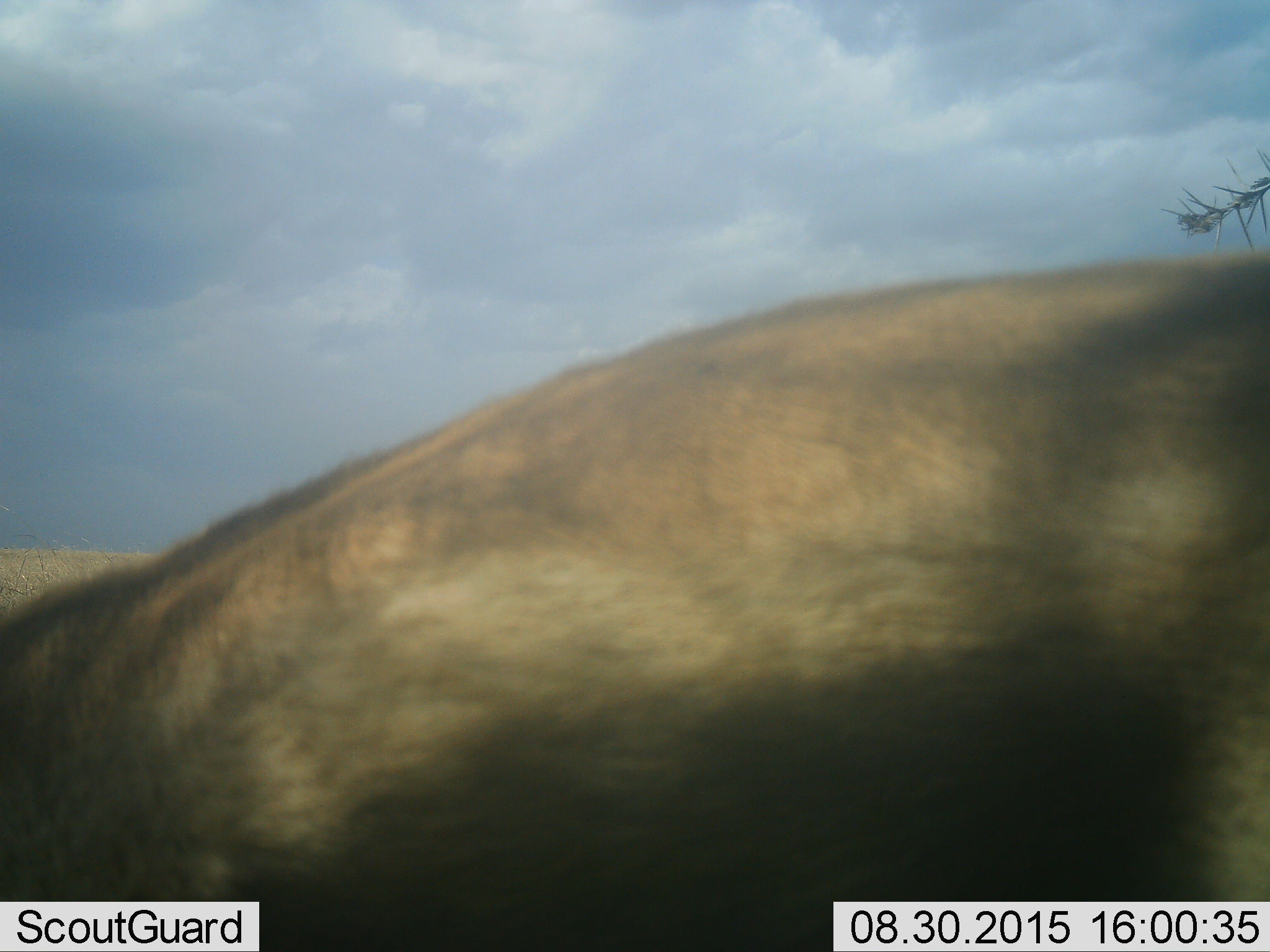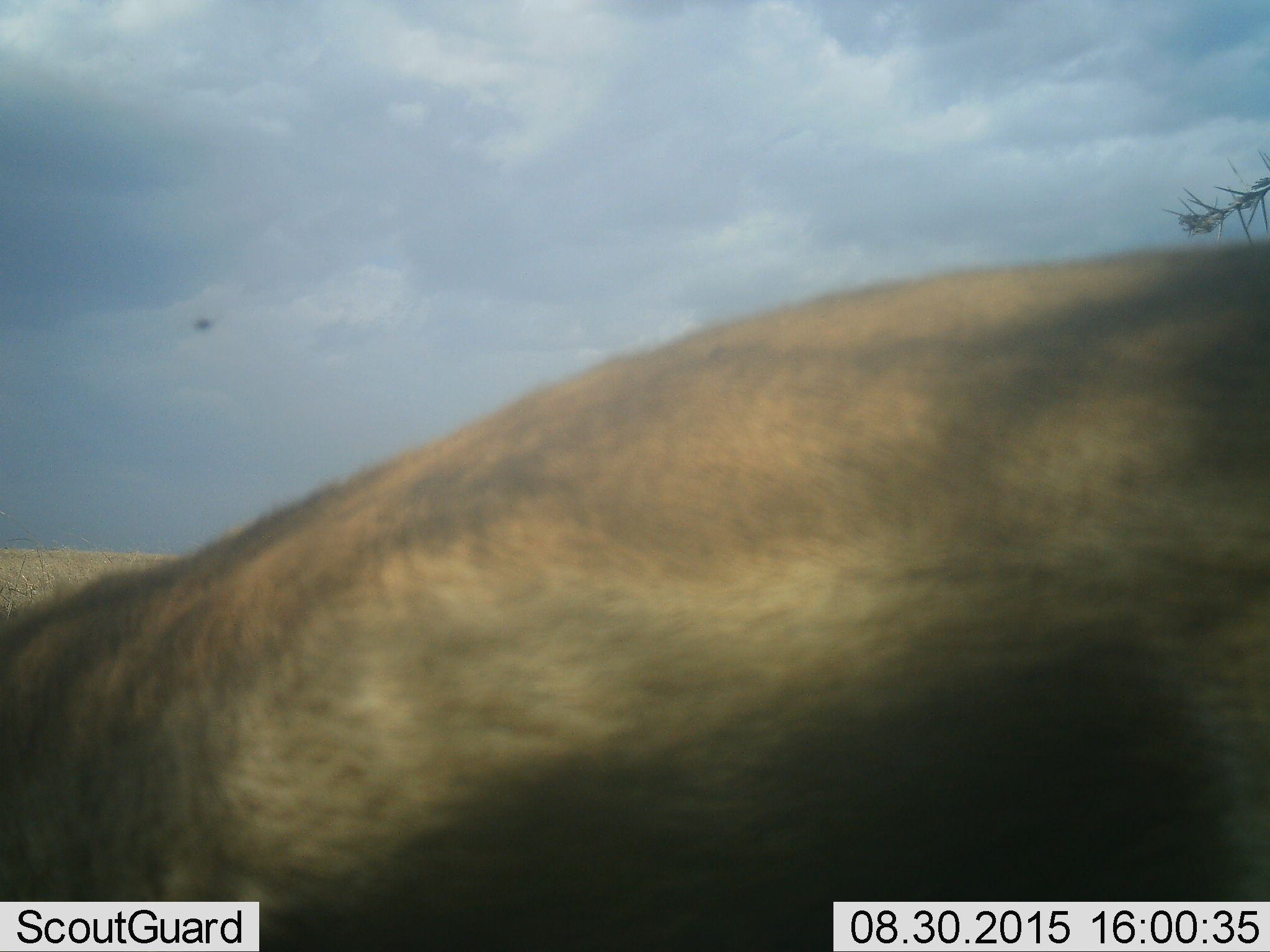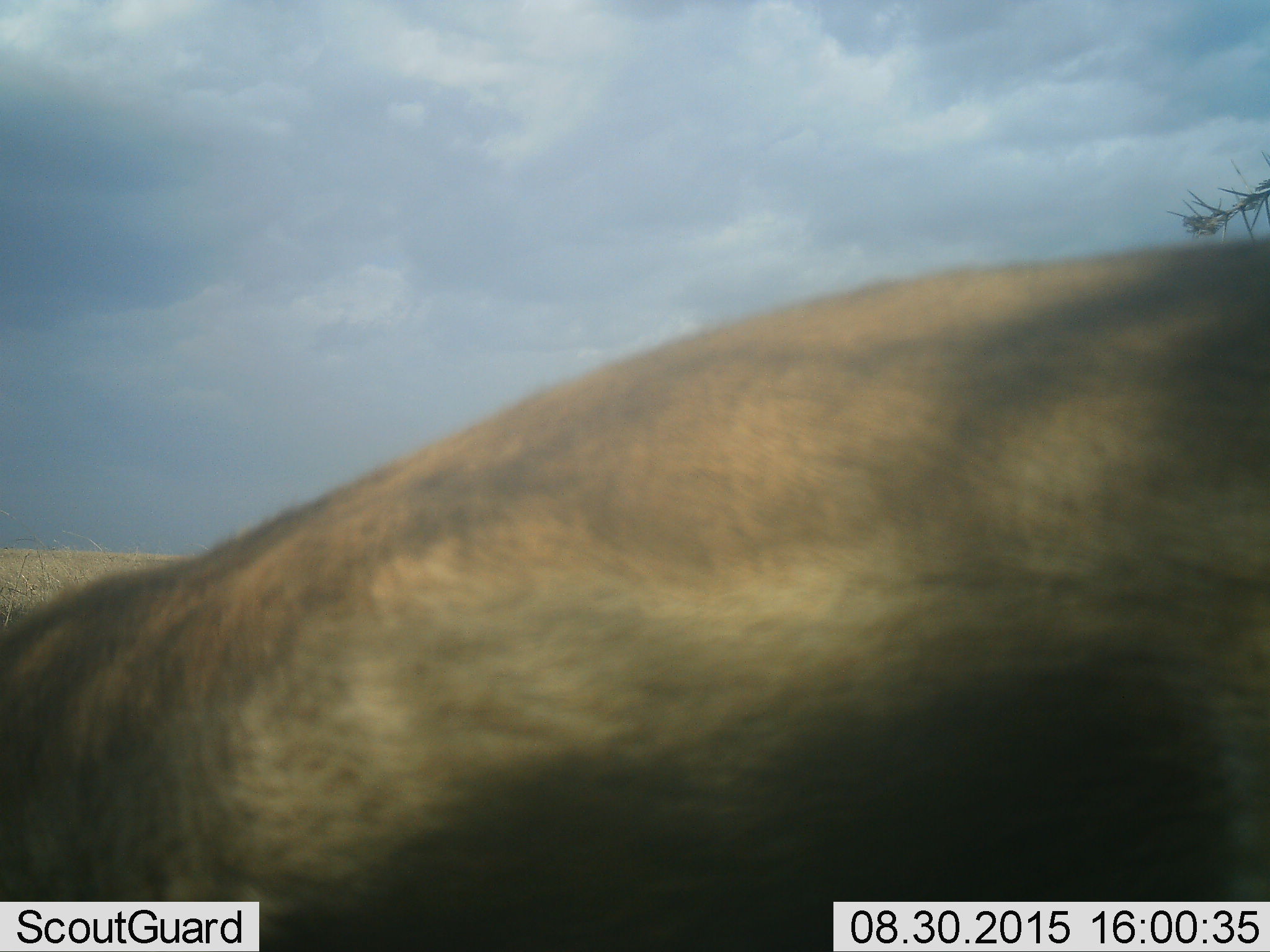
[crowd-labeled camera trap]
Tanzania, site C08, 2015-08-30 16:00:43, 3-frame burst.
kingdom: Animalia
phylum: Chordata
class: Mammalia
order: Artiodactyla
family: Bovidae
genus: Eudorcas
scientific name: Eudorcas thomsonii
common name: thomson's gazelle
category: gazellethomsons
Gazellethomsons (thomson's gazelle) (Eudorcas thomsonii), count 1. Behavior (volunteer vote fractions): standing 100%, resting 0%, moving 0%, interacting 0%. Young present (vote fraction): 0%. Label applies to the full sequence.